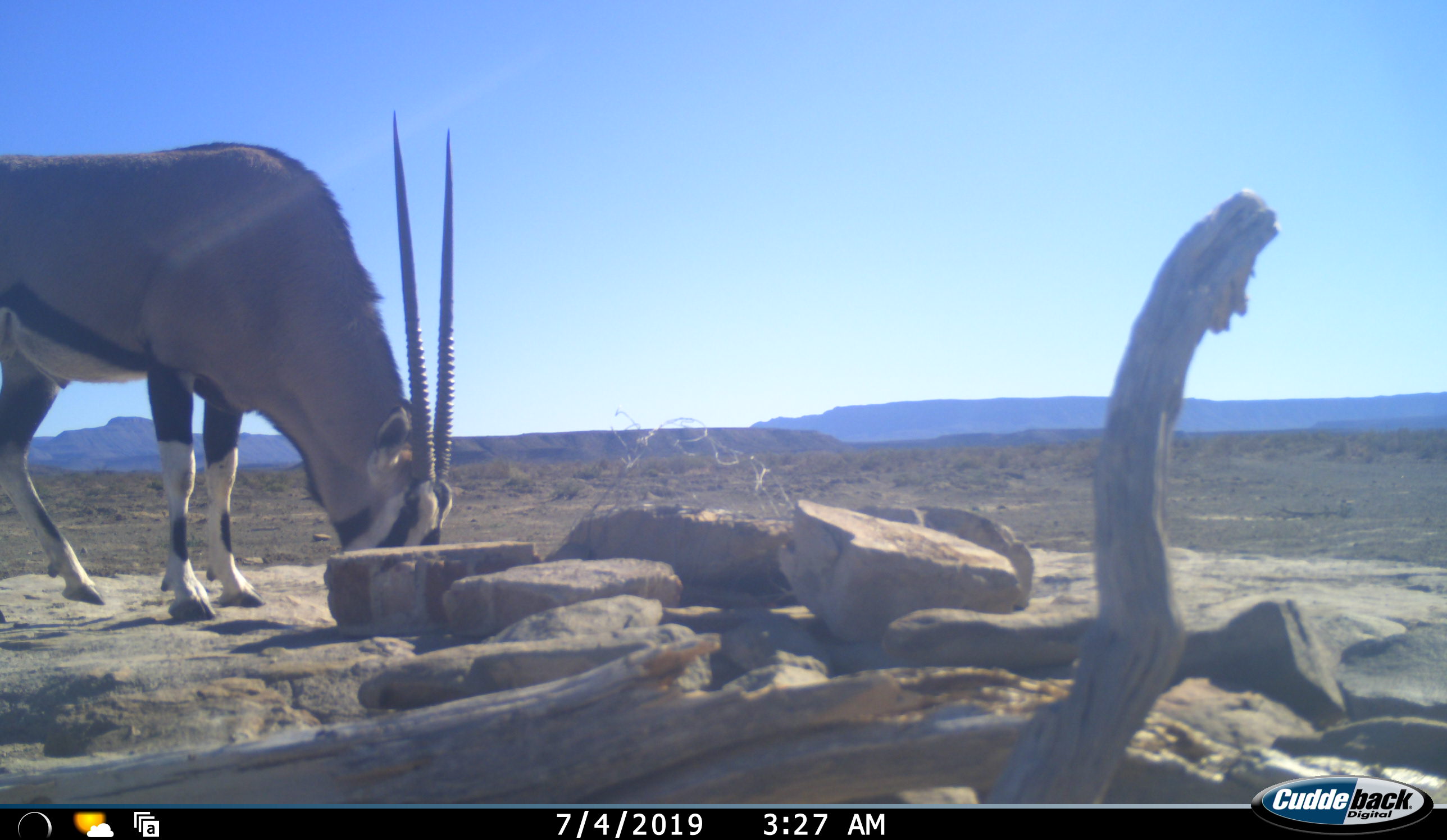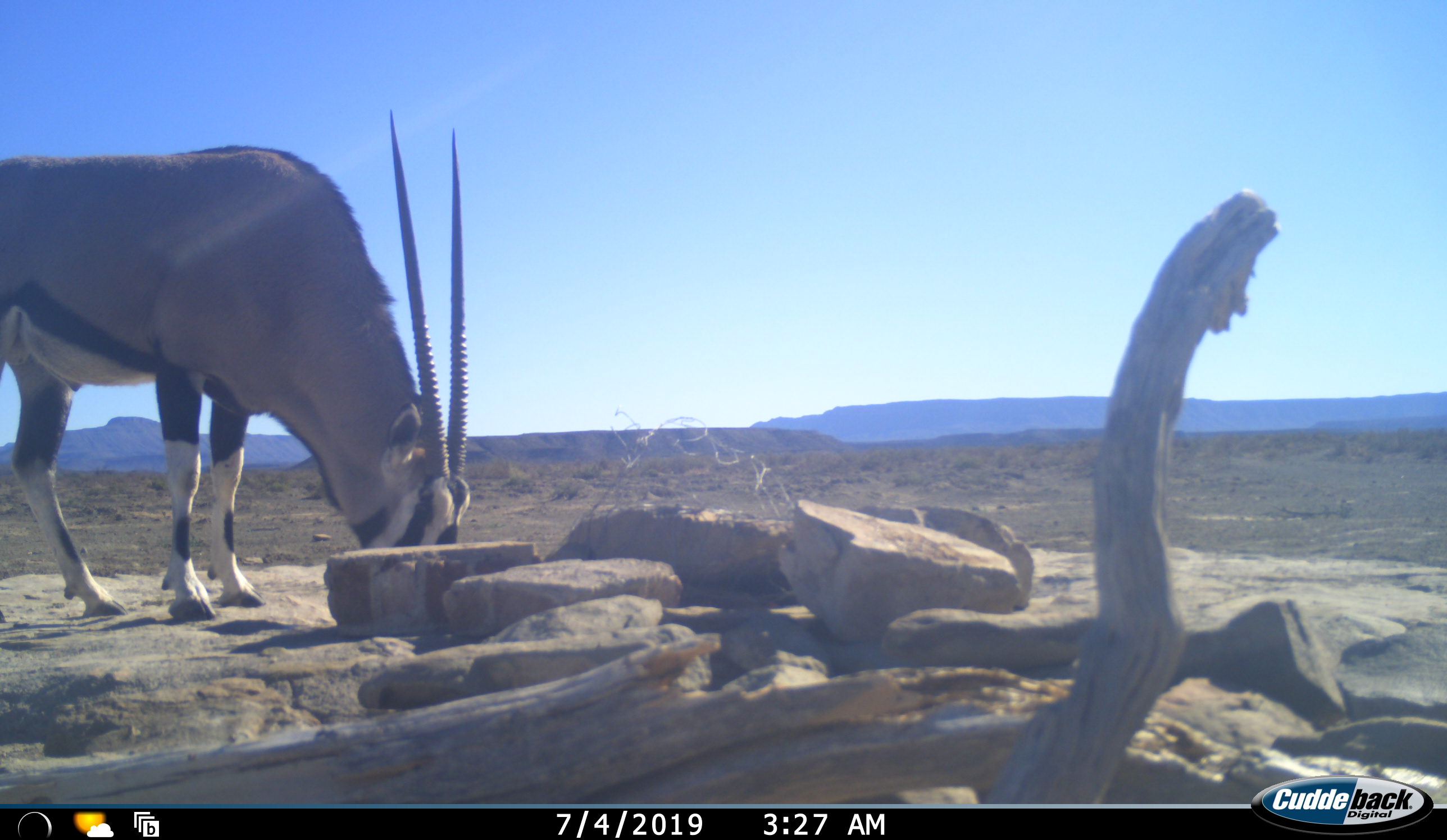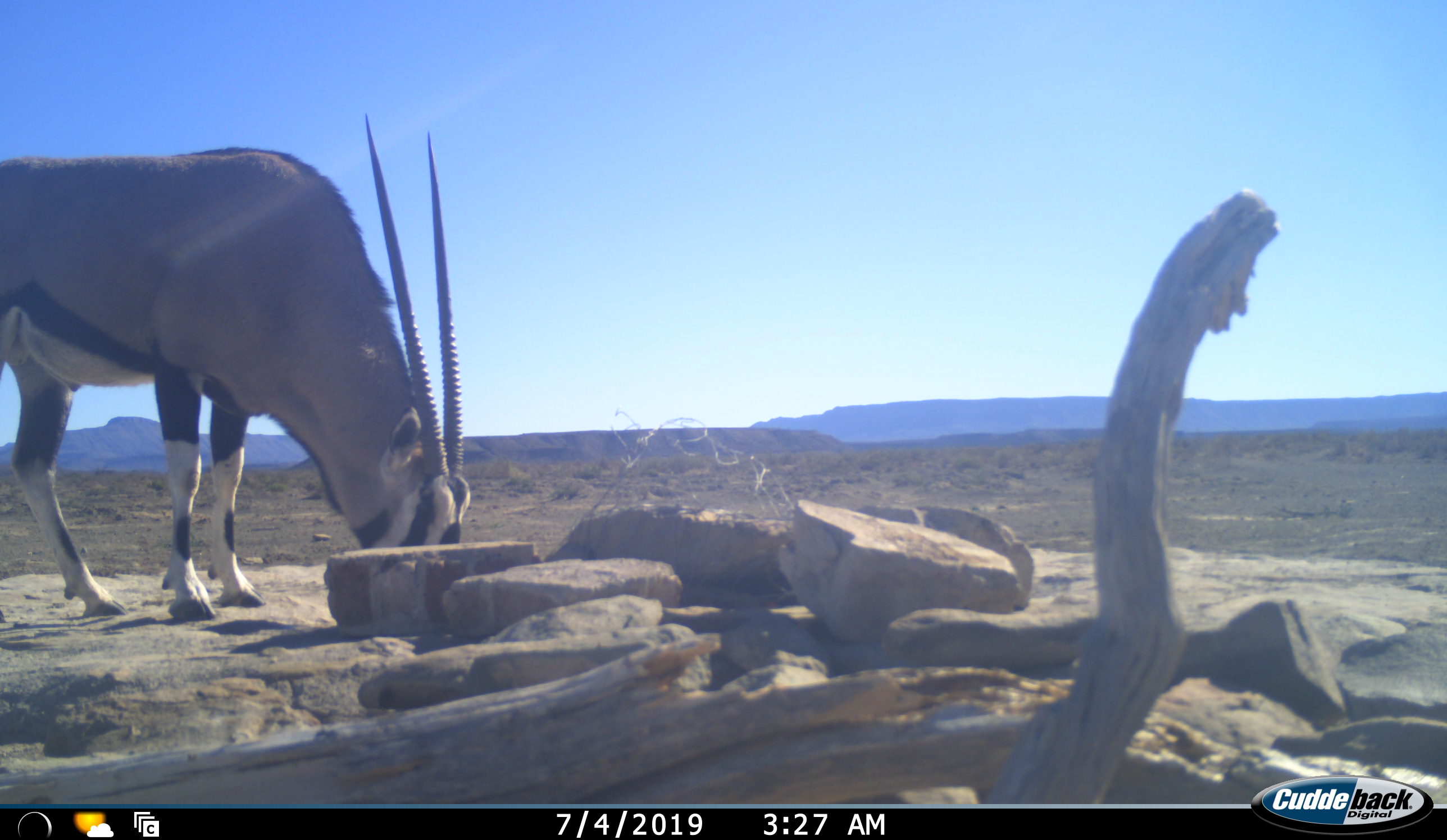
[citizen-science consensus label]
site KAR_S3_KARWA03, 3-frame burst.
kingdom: Animalia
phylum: Chordata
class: Mammalia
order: Artiodactyla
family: Bovidae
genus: Oryx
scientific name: Oryx gazella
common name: gemsbok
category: oryx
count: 1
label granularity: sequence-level